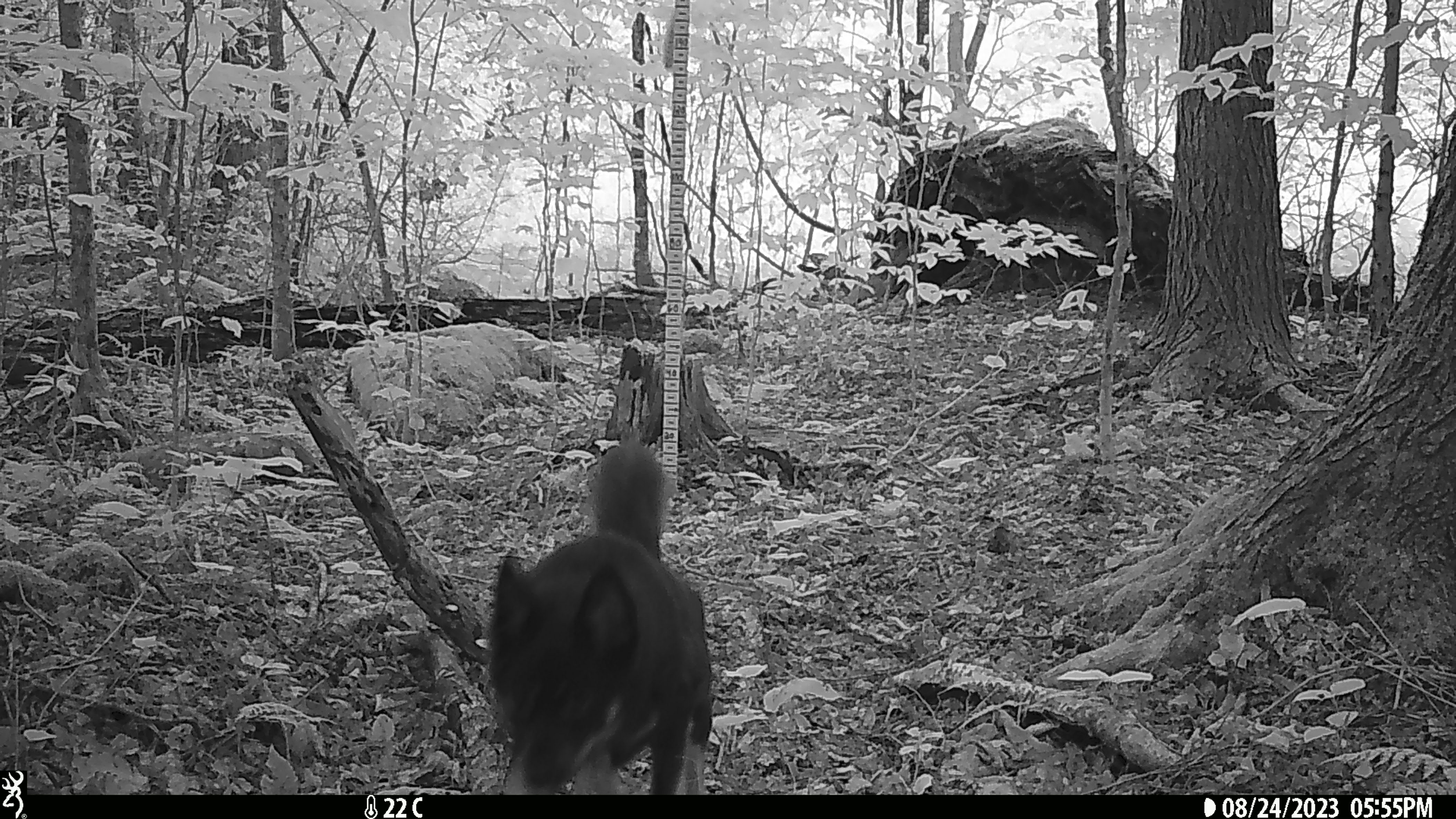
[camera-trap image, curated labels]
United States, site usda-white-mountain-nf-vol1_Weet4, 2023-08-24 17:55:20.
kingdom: Animalia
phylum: Chordata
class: Mammalia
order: Carnivora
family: Canidae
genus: Canis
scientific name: Canis familiaris familiaris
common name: domestic dog